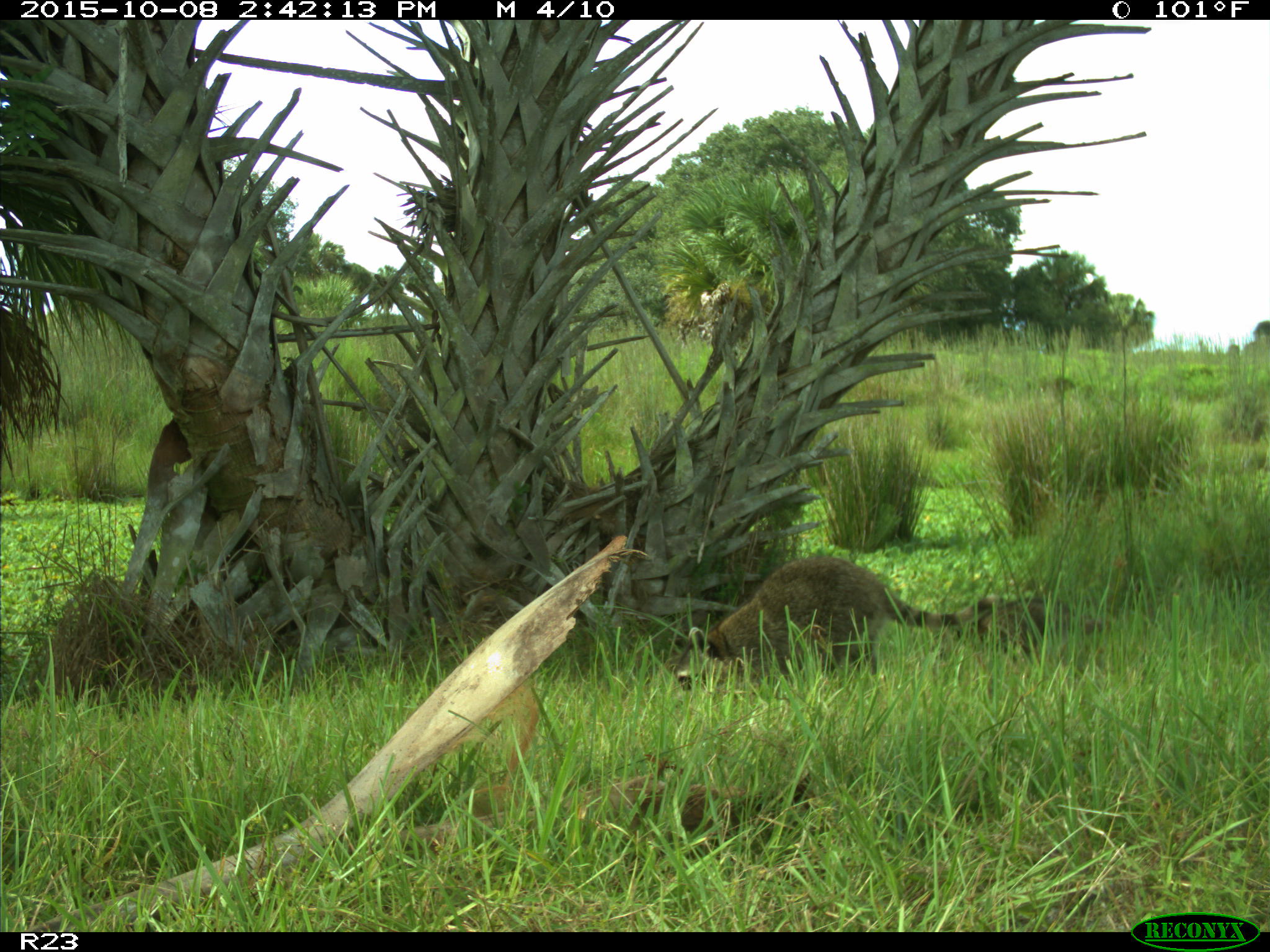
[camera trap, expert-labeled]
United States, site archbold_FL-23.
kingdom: Animalia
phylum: Chordata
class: Mammalia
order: Carnivora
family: Procyonidae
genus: Procyon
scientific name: Procyon lotor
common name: common raccoon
Procyon lotor (common raccoon).